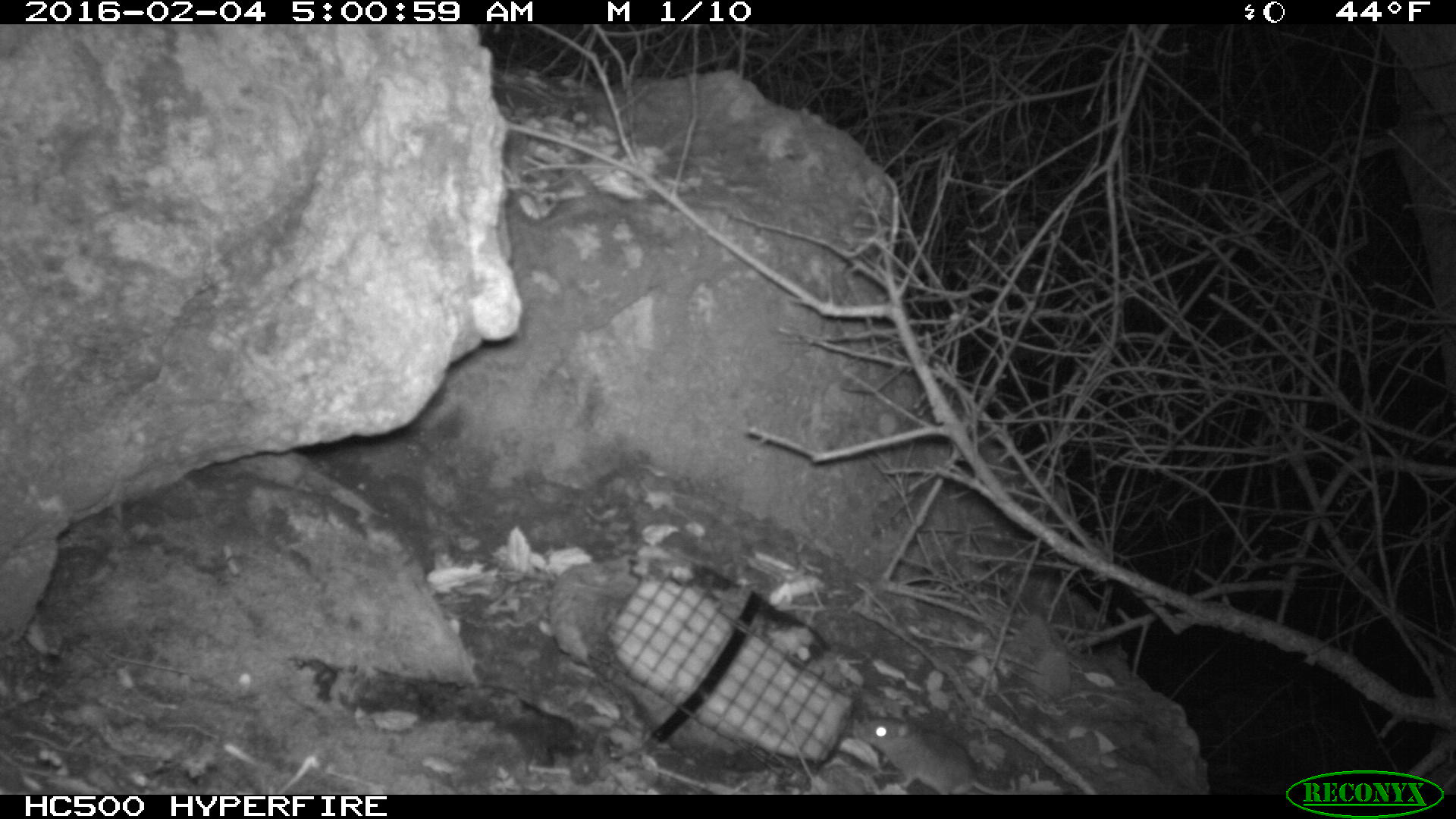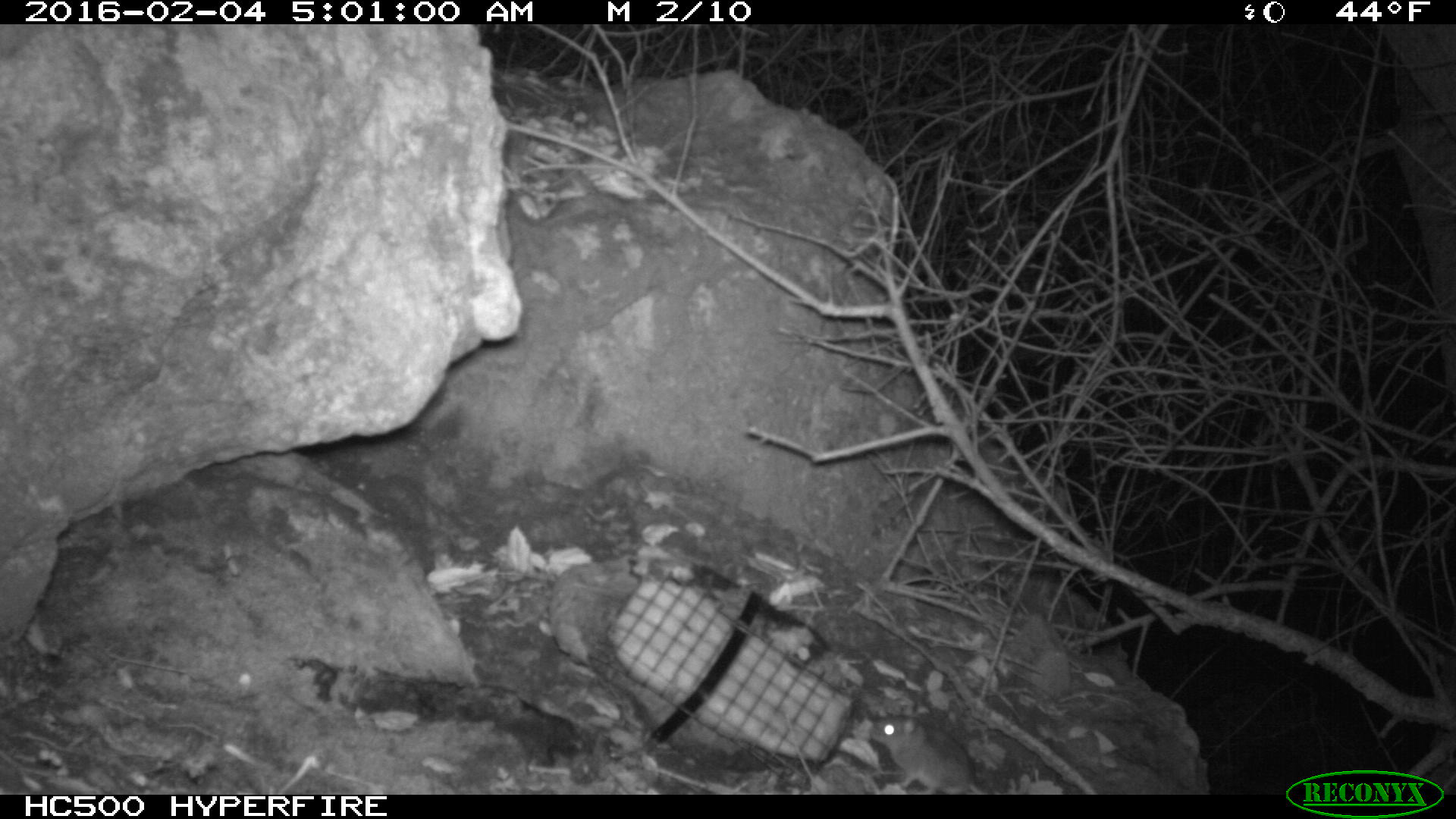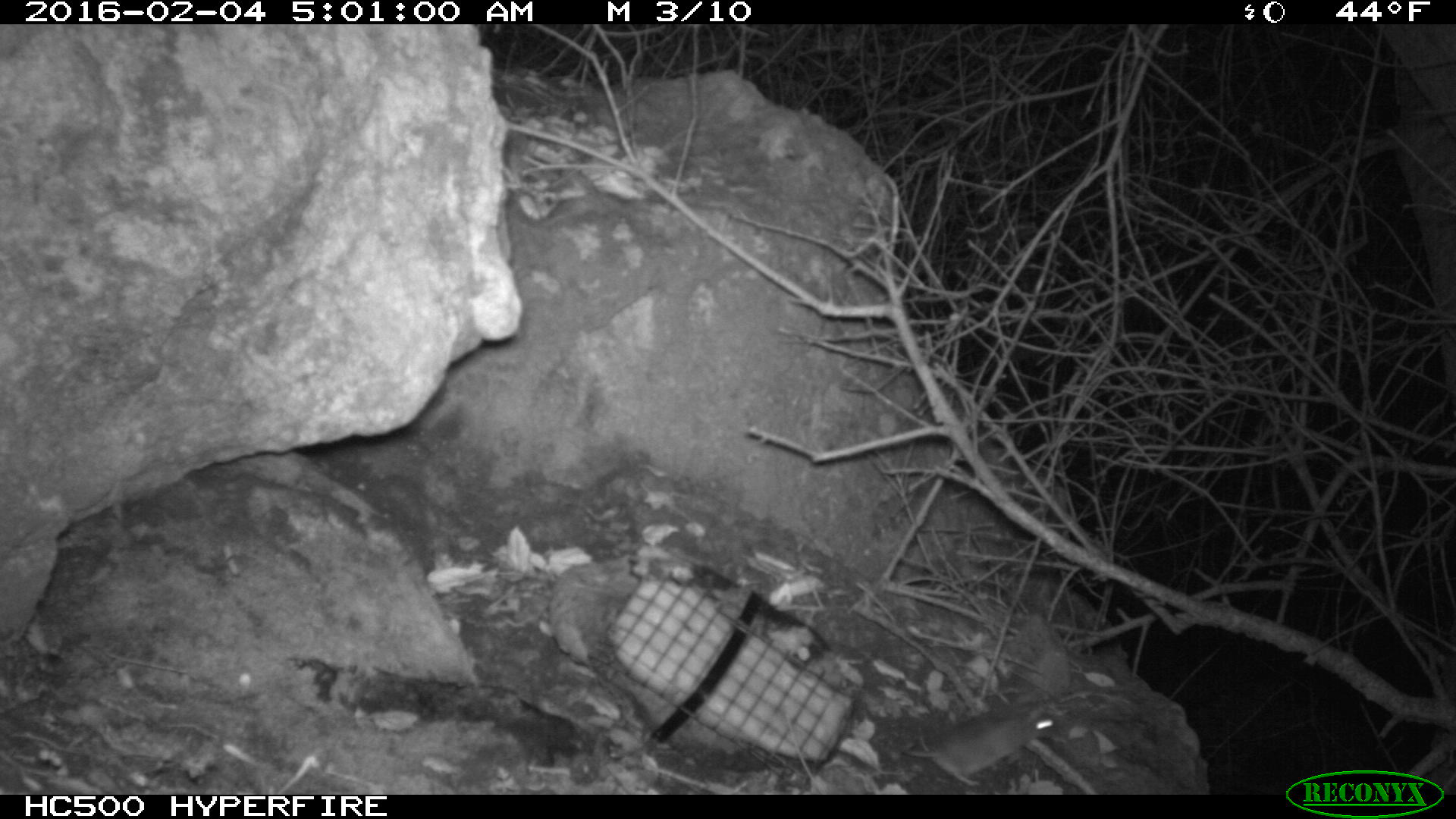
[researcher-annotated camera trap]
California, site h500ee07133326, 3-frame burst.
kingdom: Animalia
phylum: Chordata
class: Mammalia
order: Rodentia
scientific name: Rodentia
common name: rodent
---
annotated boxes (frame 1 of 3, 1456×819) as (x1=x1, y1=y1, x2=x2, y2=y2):
rodent: (x1=857, y1=704, x2=1071, y2=793)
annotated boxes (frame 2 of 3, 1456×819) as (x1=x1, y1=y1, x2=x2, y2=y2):
rodent: (x1=870, y1=704, x2=986, y2=793)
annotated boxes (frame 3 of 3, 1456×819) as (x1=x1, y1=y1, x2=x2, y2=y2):
rodent: (x1=905, y1=691, x2=1053, y2=785)